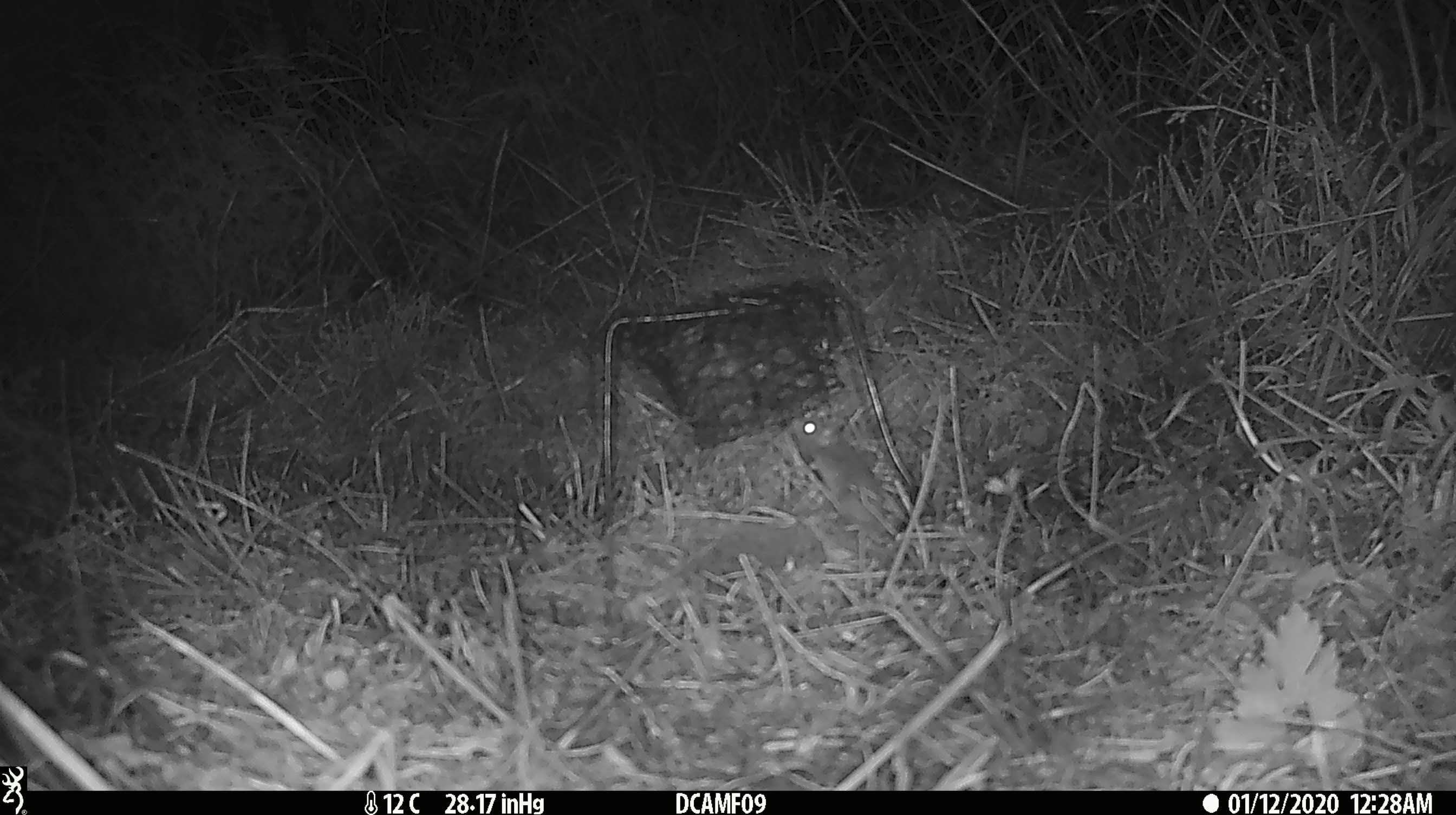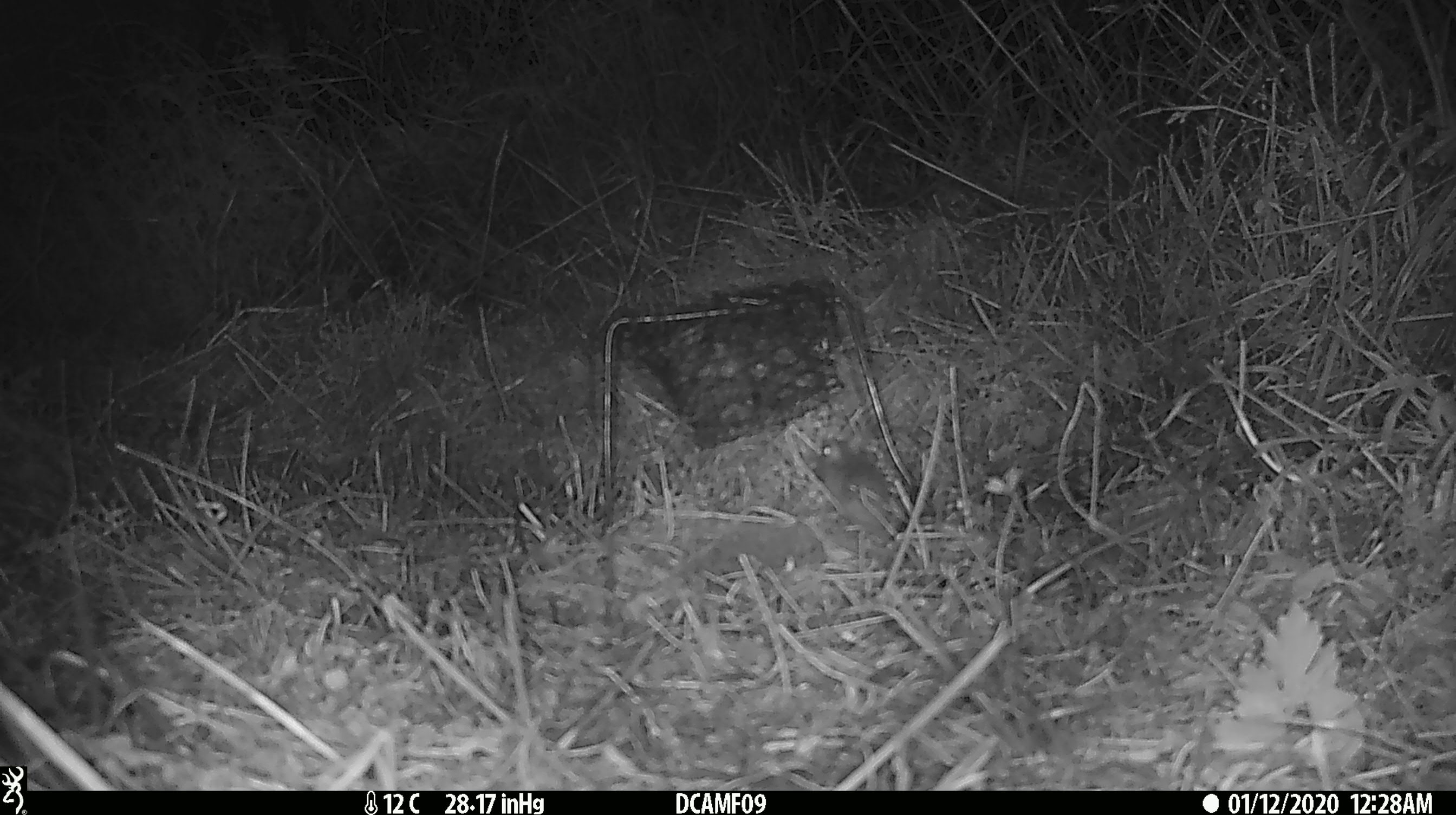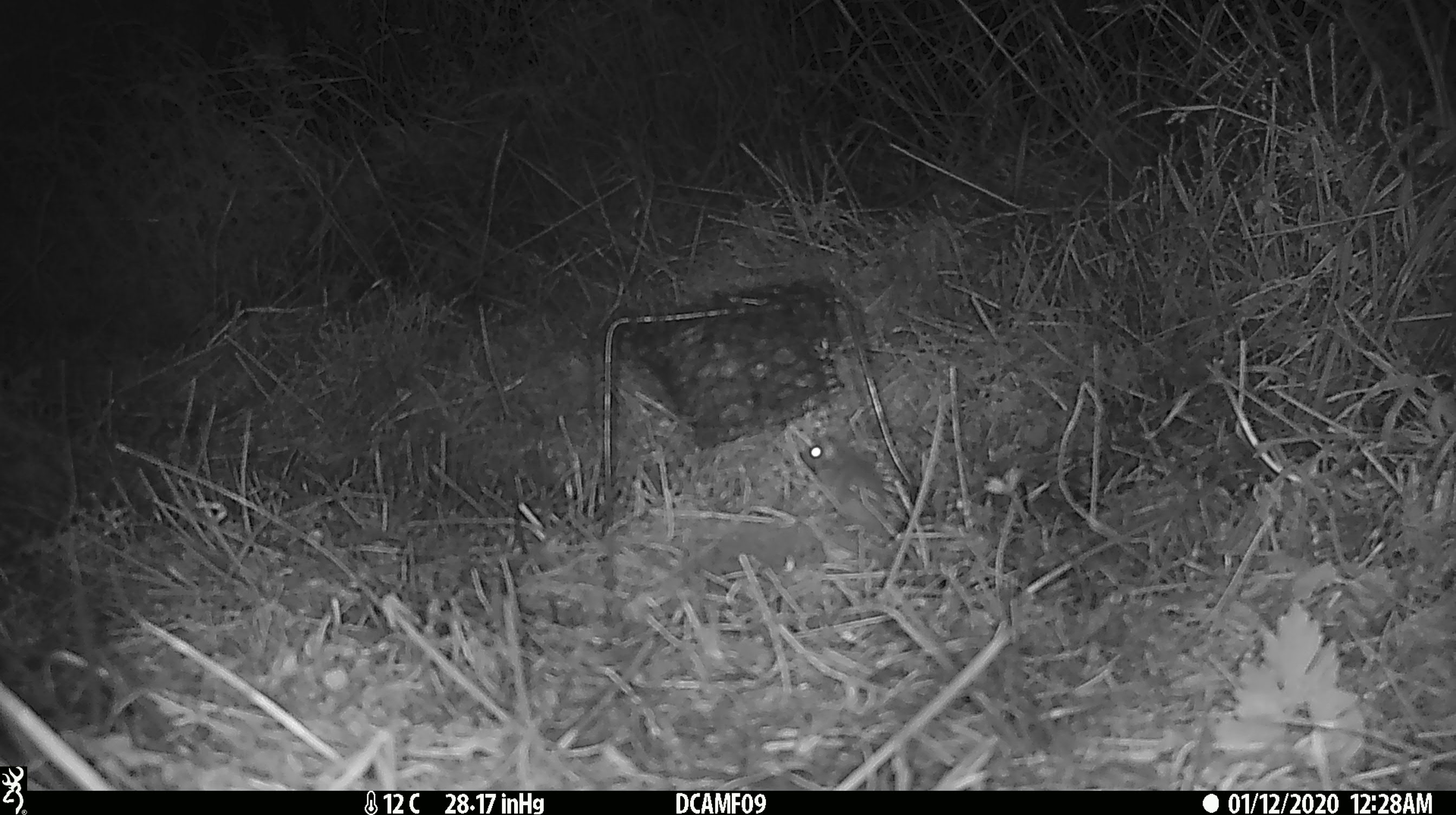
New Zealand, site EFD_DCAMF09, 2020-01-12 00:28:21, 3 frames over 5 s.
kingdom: Animalia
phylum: Chordata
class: Mammalia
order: Rodentia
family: Muridae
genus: Mus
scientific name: Mus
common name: mouse